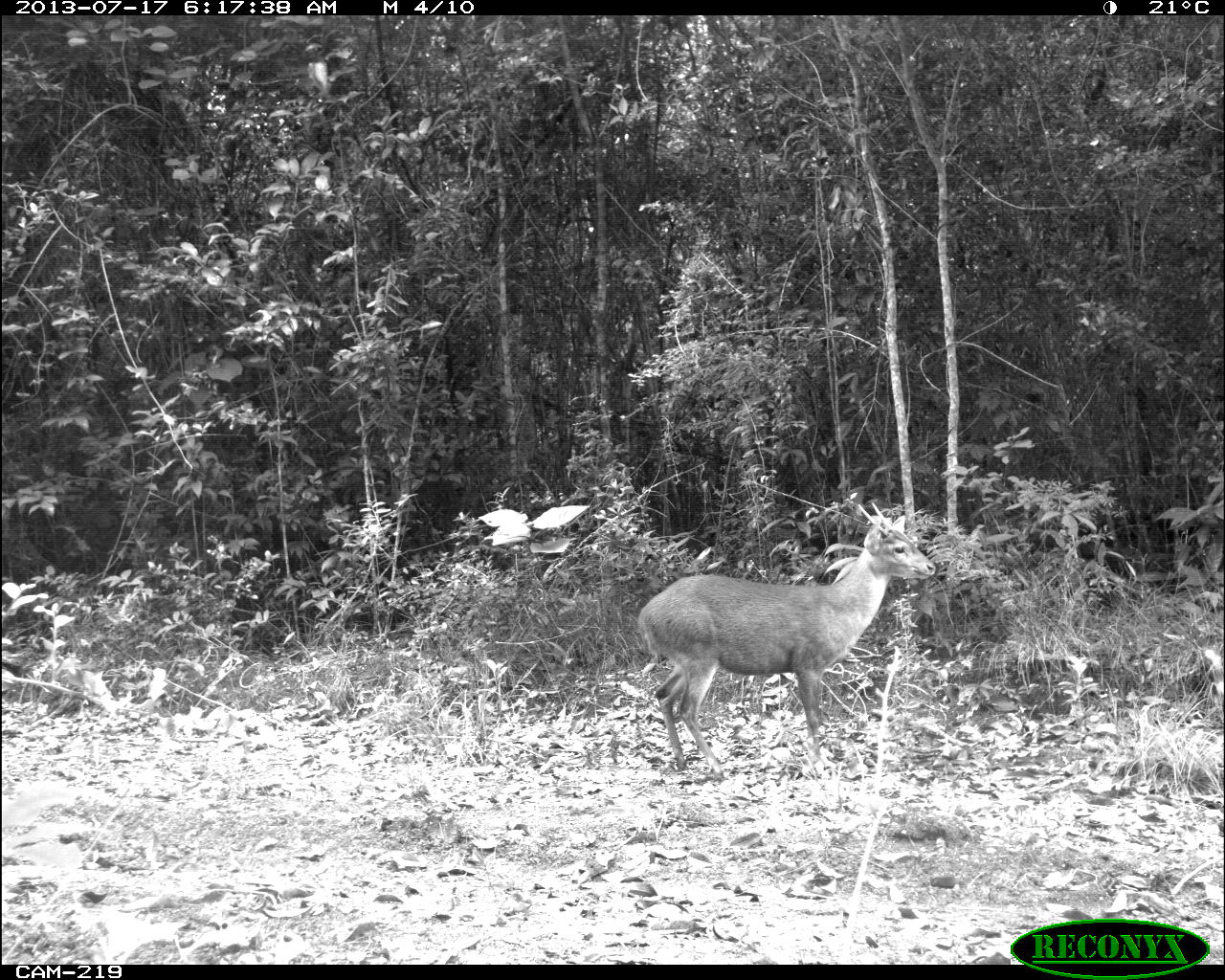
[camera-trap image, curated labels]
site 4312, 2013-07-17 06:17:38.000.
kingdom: Animalia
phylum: Chordata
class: Mammalia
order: Artiodactyla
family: Cervidae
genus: Mazama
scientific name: Mazama temama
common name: central american red brocket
Mazama temama (central american red brocket), count 1, sex male.